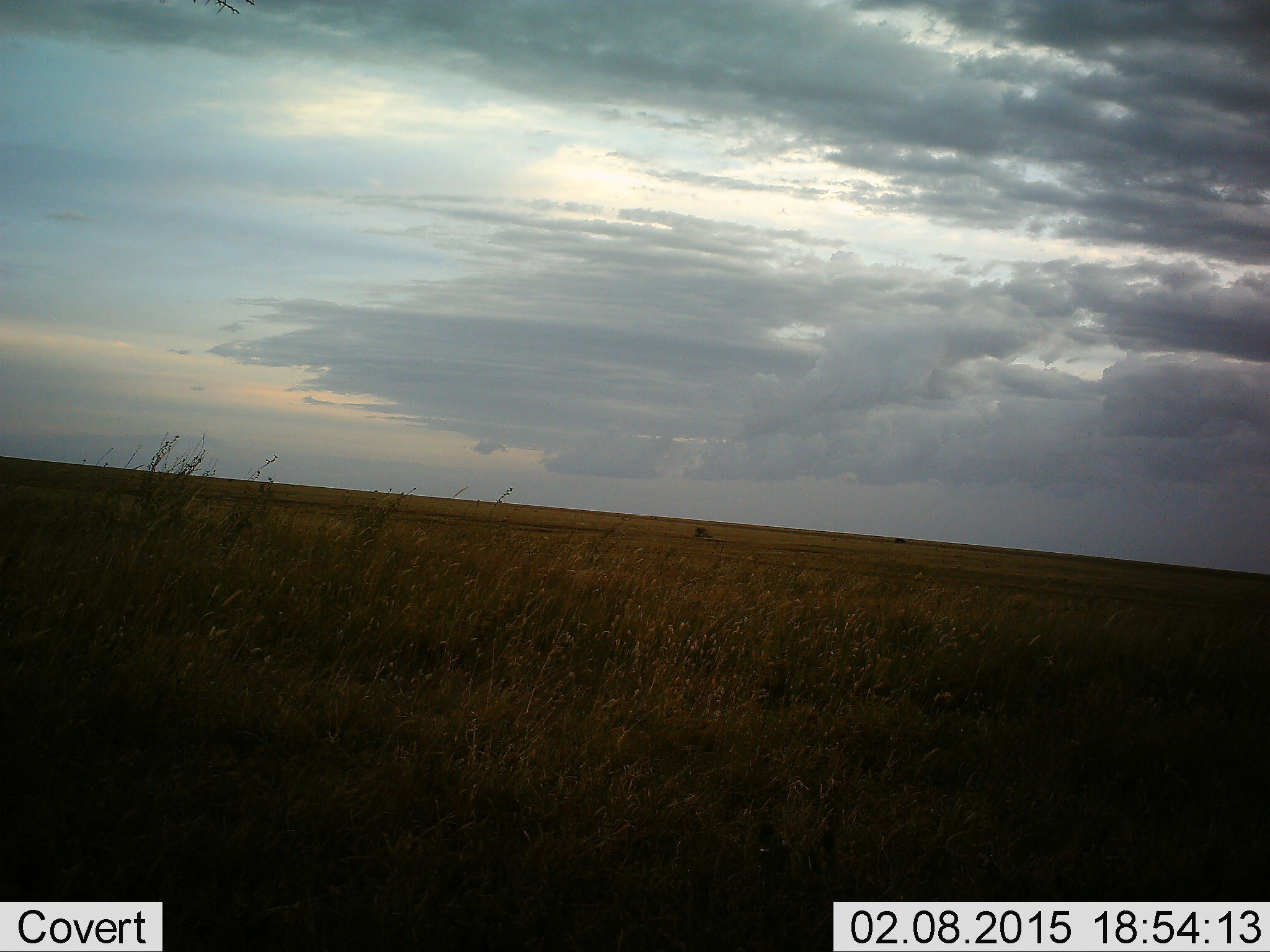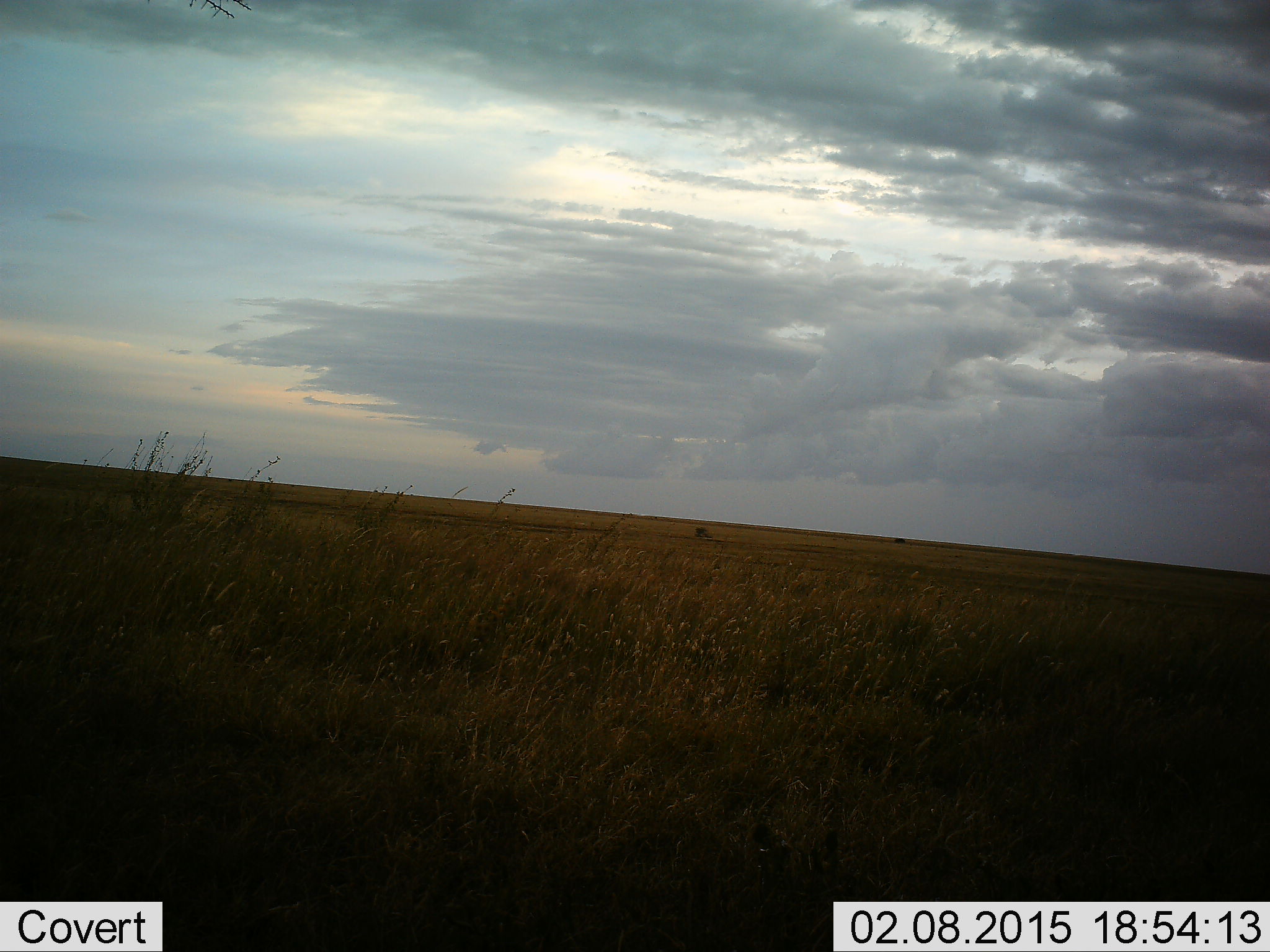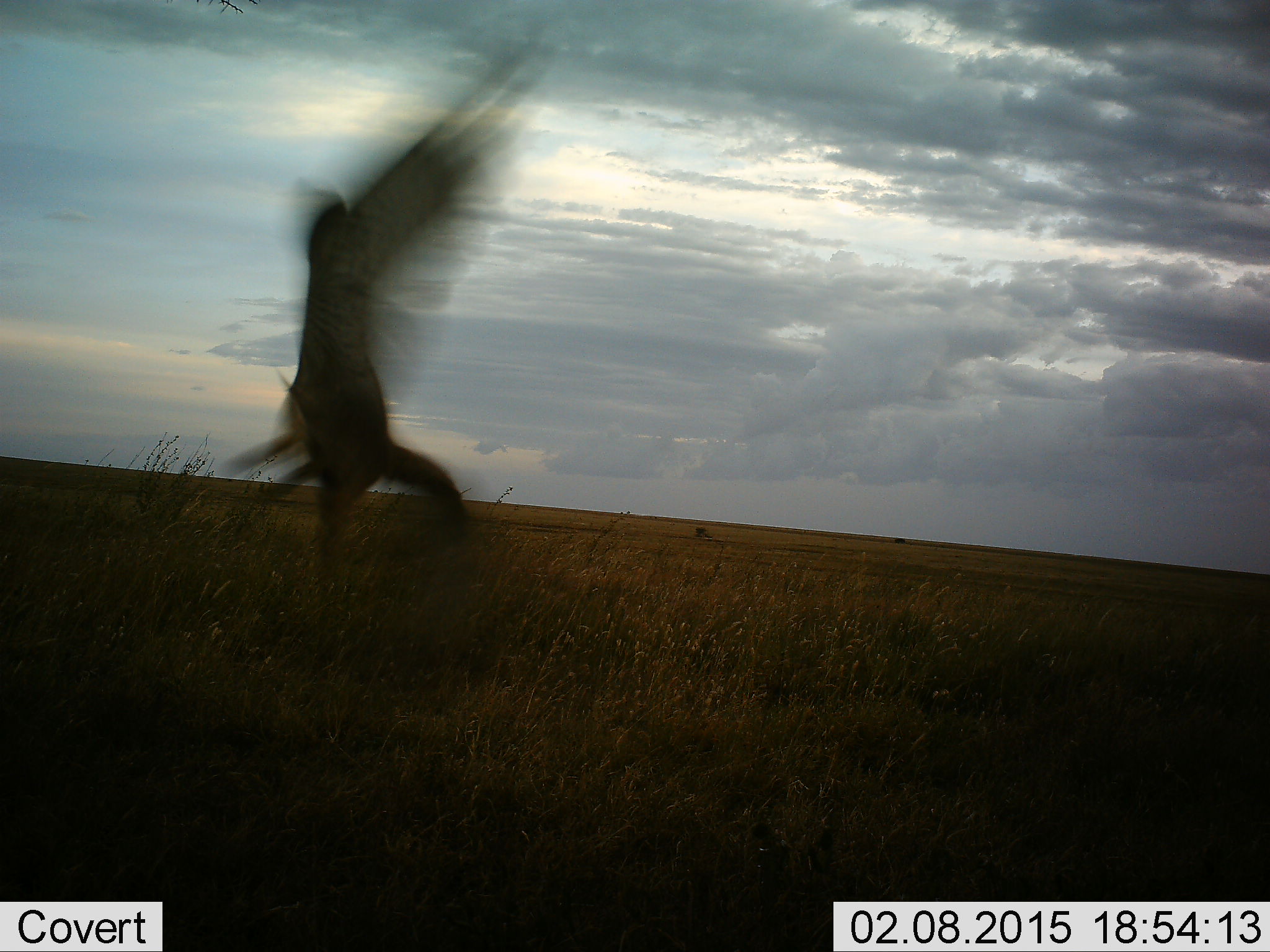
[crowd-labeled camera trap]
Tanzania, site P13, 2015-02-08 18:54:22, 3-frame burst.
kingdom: Animalia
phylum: Chordata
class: Aves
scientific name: Aves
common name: bird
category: otherbird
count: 1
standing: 0%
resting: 0%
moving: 100%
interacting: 0%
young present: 0%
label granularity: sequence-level